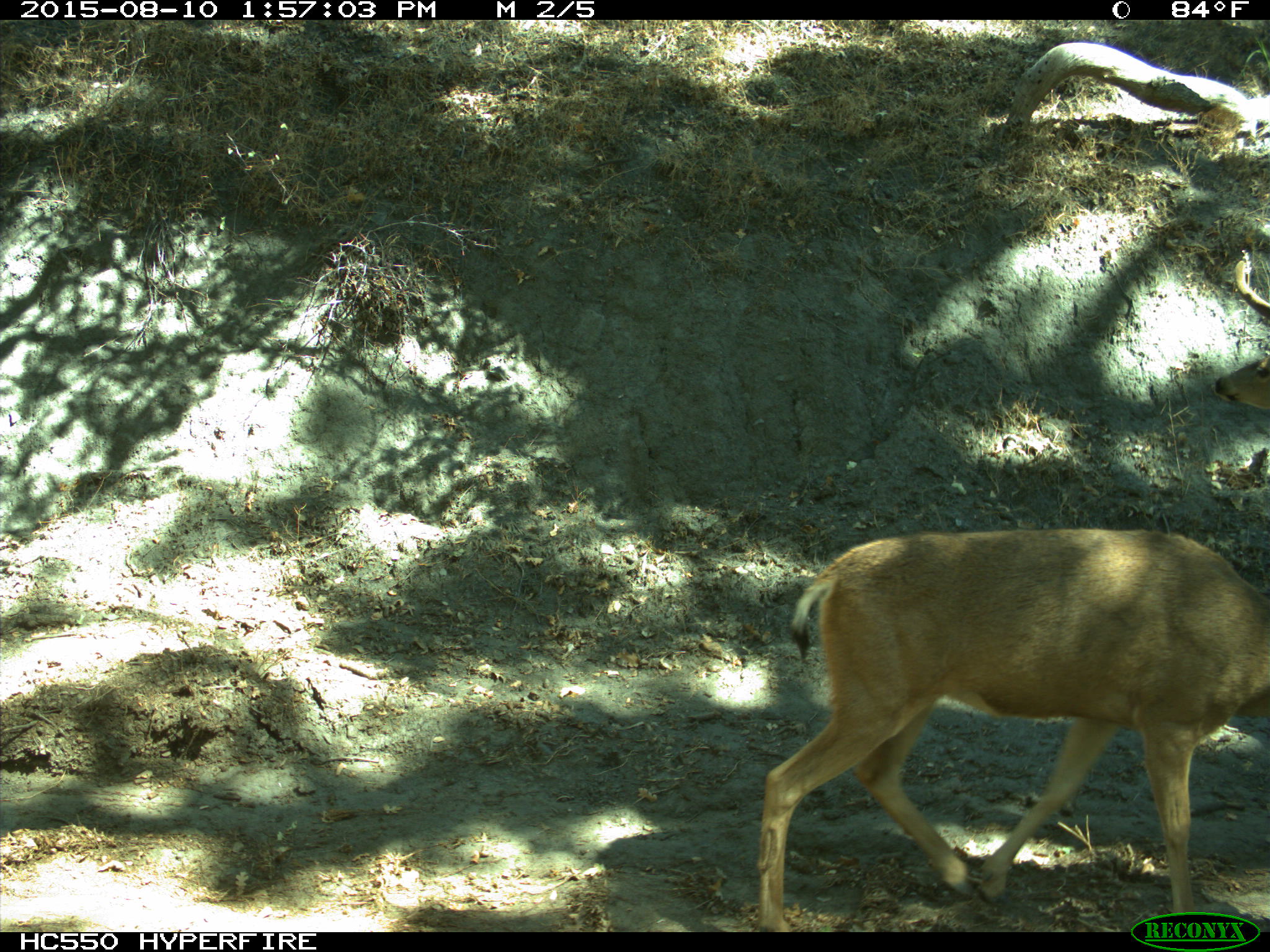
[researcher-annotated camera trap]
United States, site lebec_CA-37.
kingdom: Animalia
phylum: Chordata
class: Mammalia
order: Artiodactyla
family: Cervidae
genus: Odocoileus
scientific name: Odocoileus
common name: deer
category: unidentified deer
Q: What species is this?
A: Unidentified deer (deer) (Odocoileus).